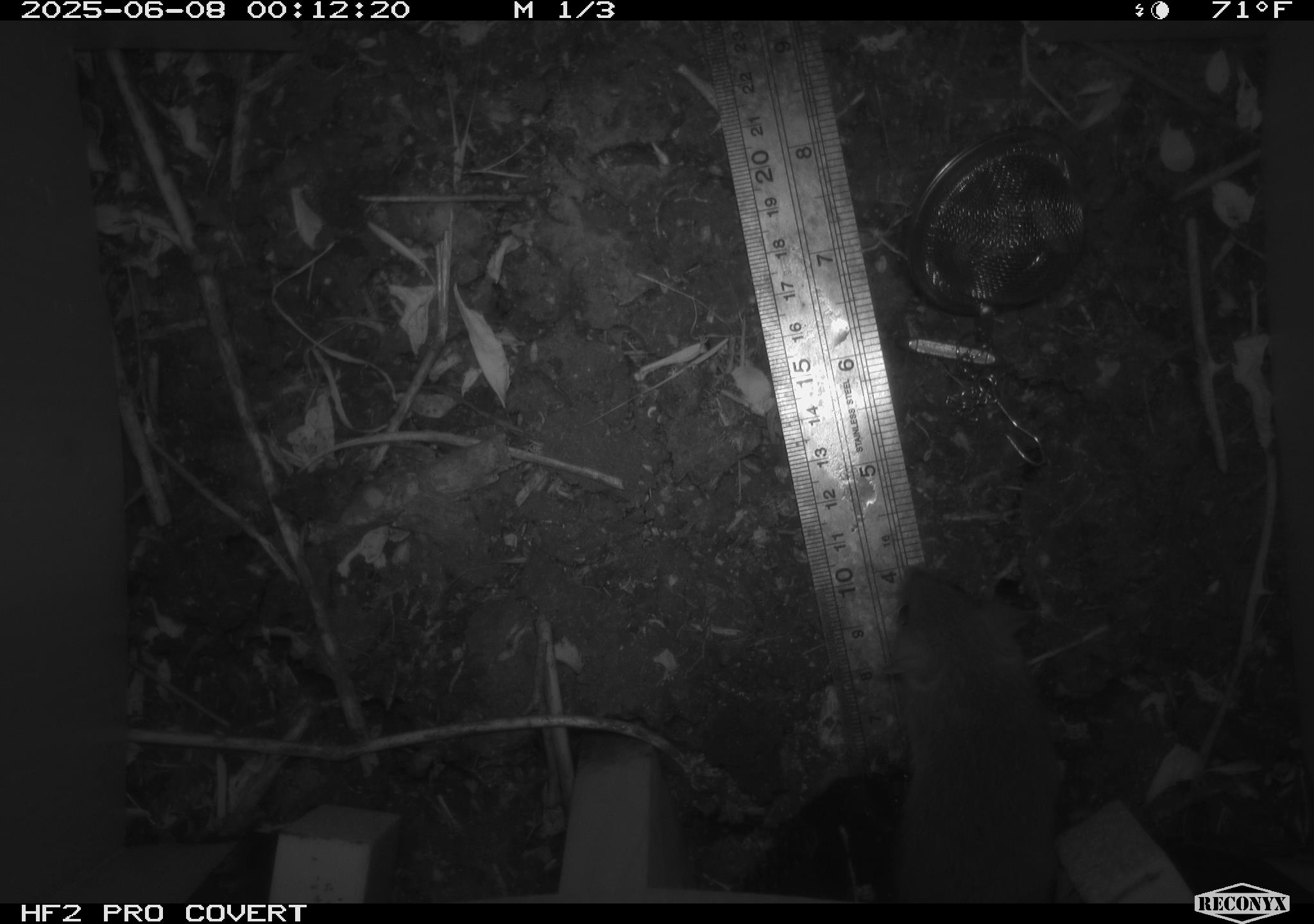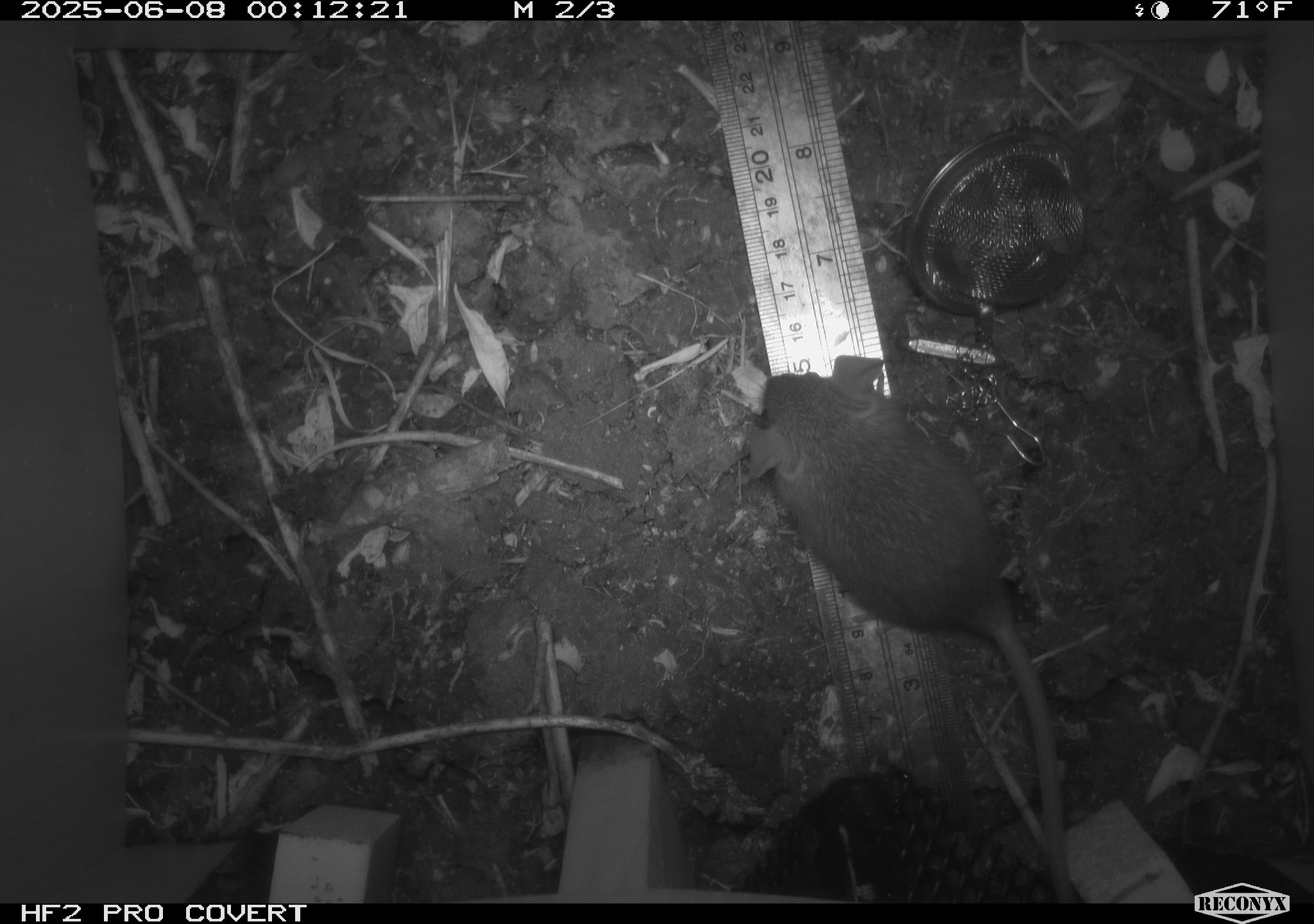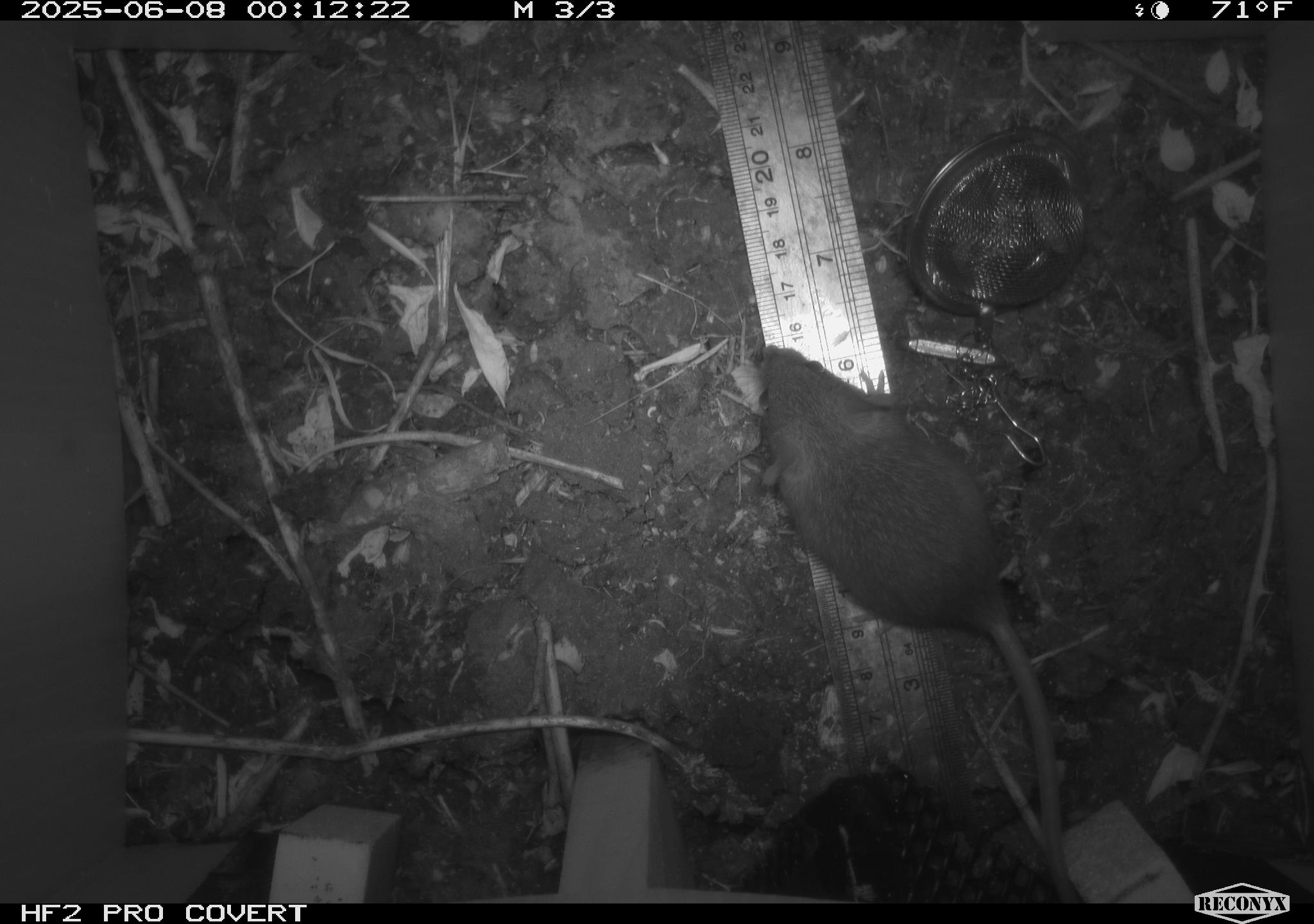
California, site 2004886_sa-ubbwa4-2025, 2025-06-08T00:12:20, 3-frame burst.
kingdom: Animalia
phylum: Chordata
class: Mammalia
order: Rodentia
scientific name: Rodentia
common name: rodent